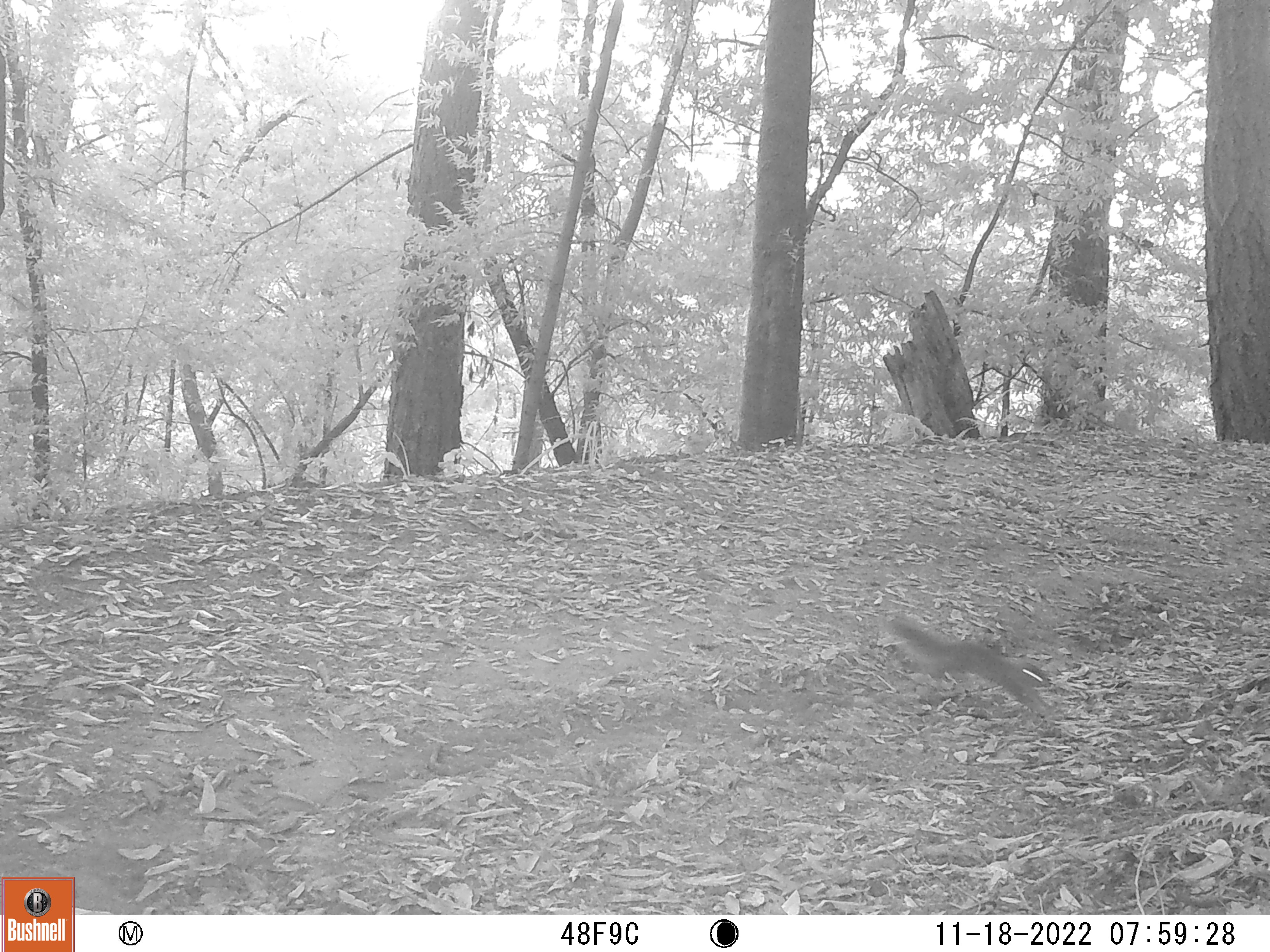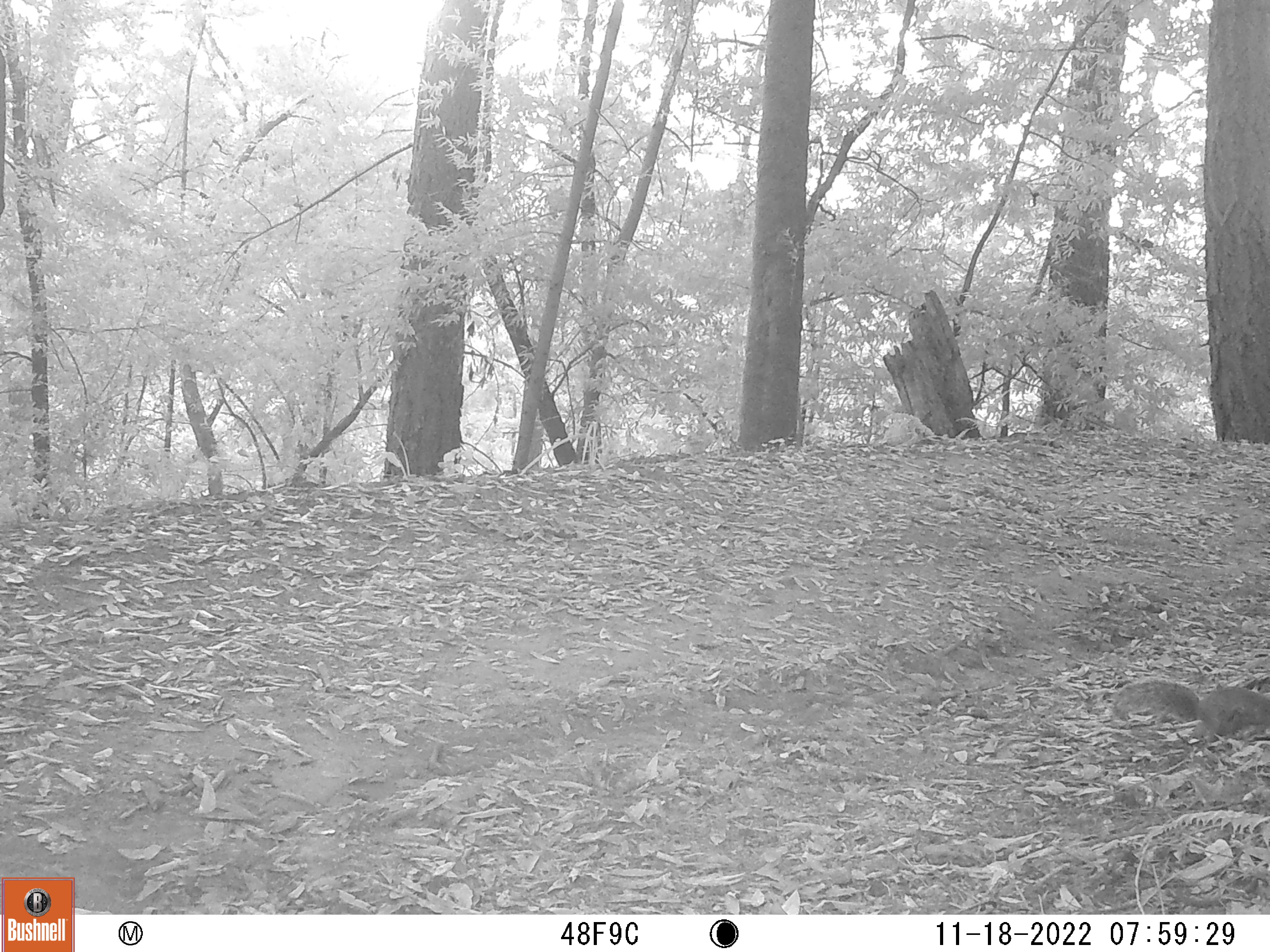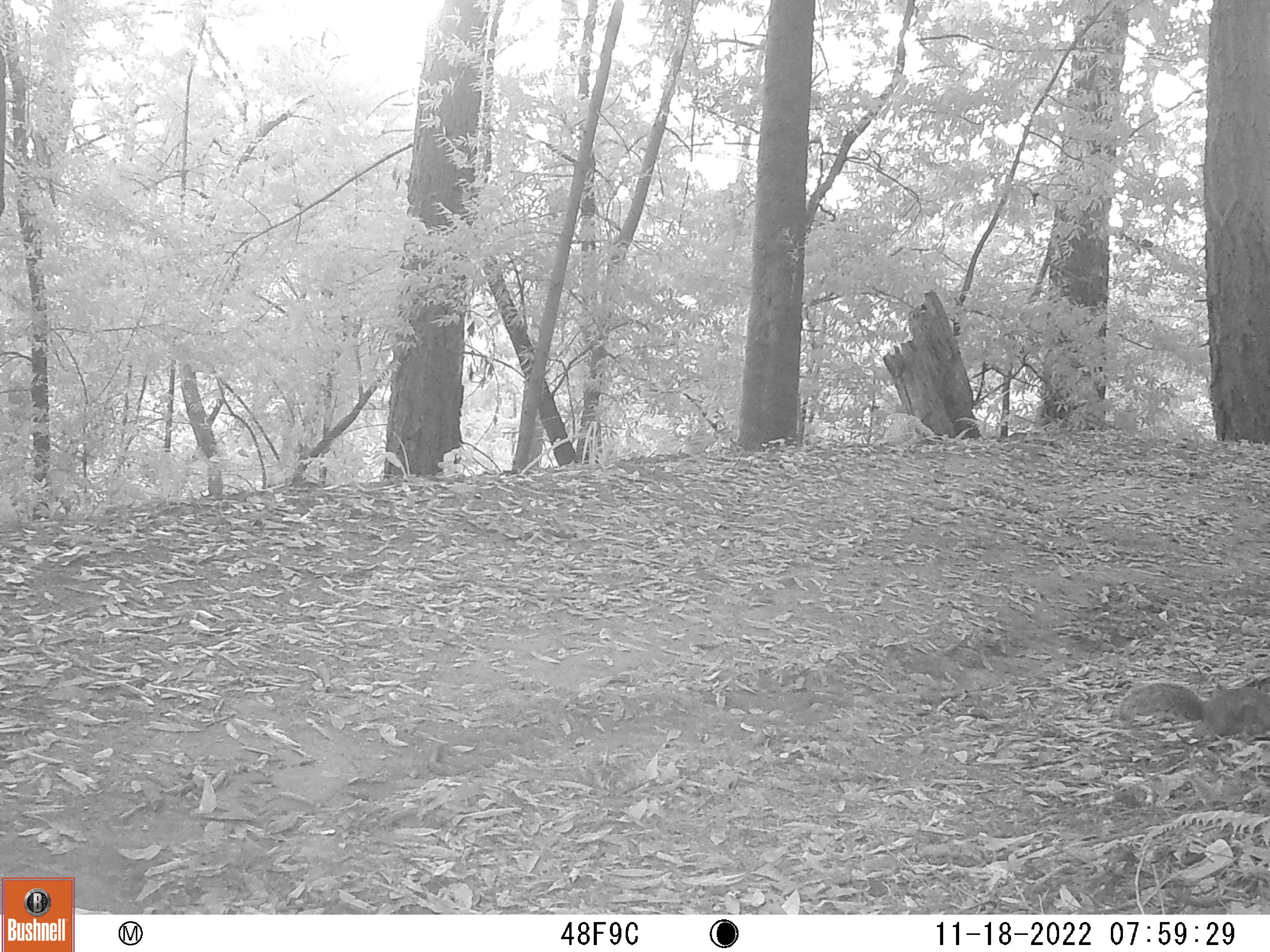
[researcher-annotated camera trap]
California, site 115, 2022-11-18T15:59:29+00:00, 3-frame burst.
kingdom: Animalia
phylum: Chordata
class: Mammalia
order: Rodentia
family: Sciuridae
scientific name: Sciuridae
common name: squirrel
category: unknown squirrel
Unknown squirrel (squirrel) (Sciuridae).